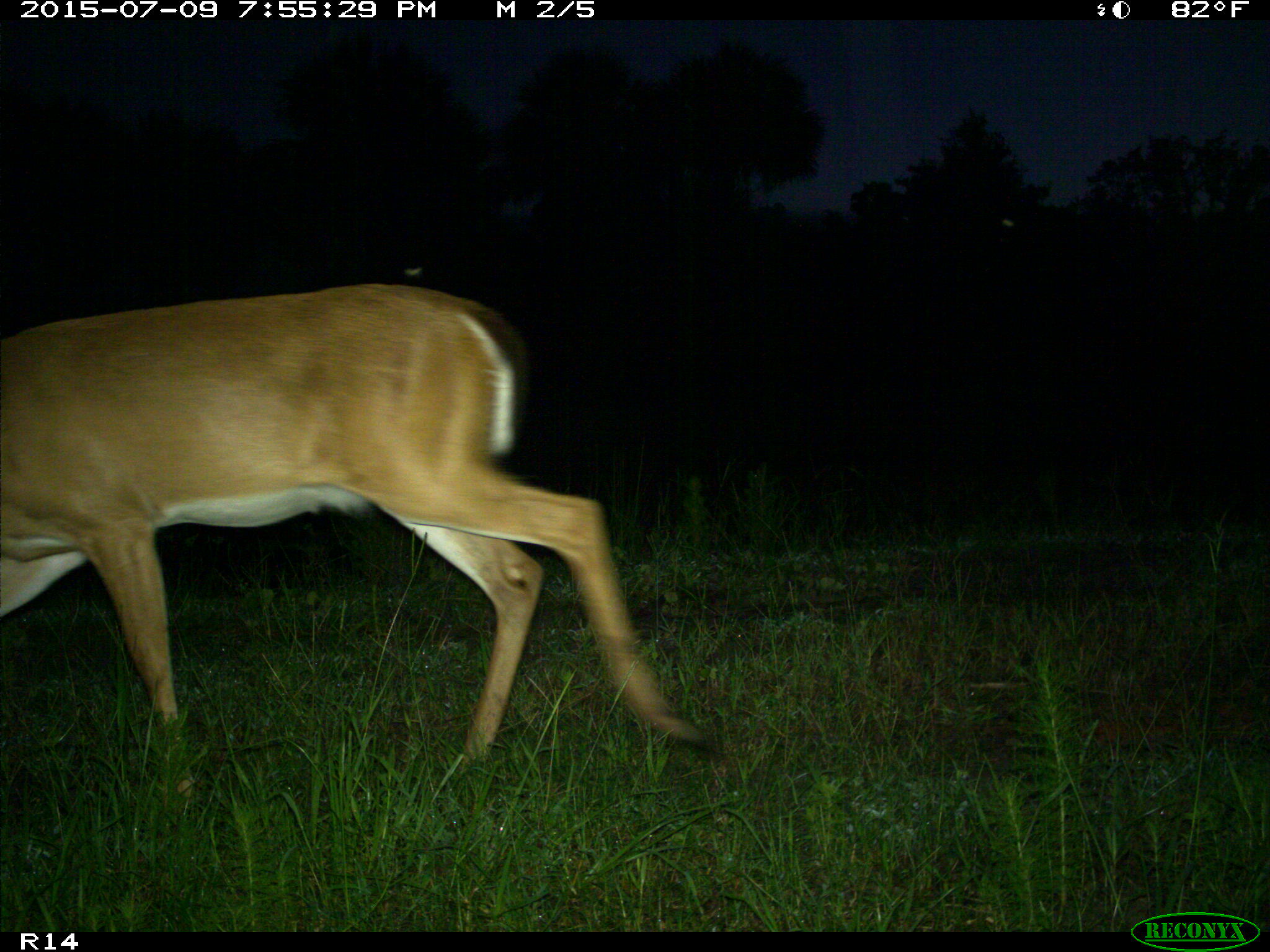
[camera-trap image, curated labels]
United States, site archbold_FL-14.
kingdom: Animalia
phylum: Chordata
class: Mammalia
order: Artiodactyla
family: Cervidae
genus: Odocoileus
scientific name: Odocoileus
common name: deer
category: unidentified deer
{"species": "unidentified deer (deer) (Odocoileus)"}